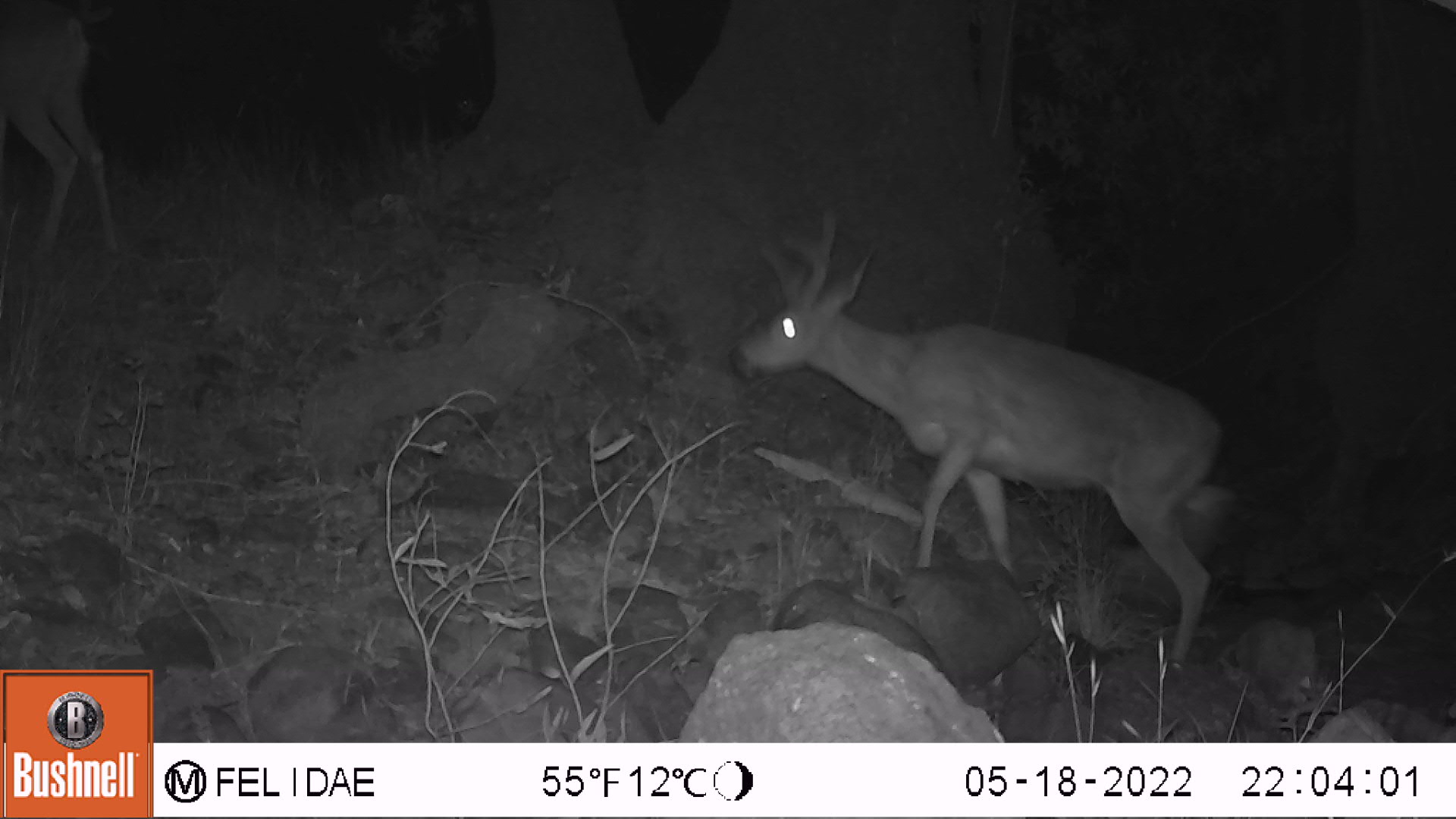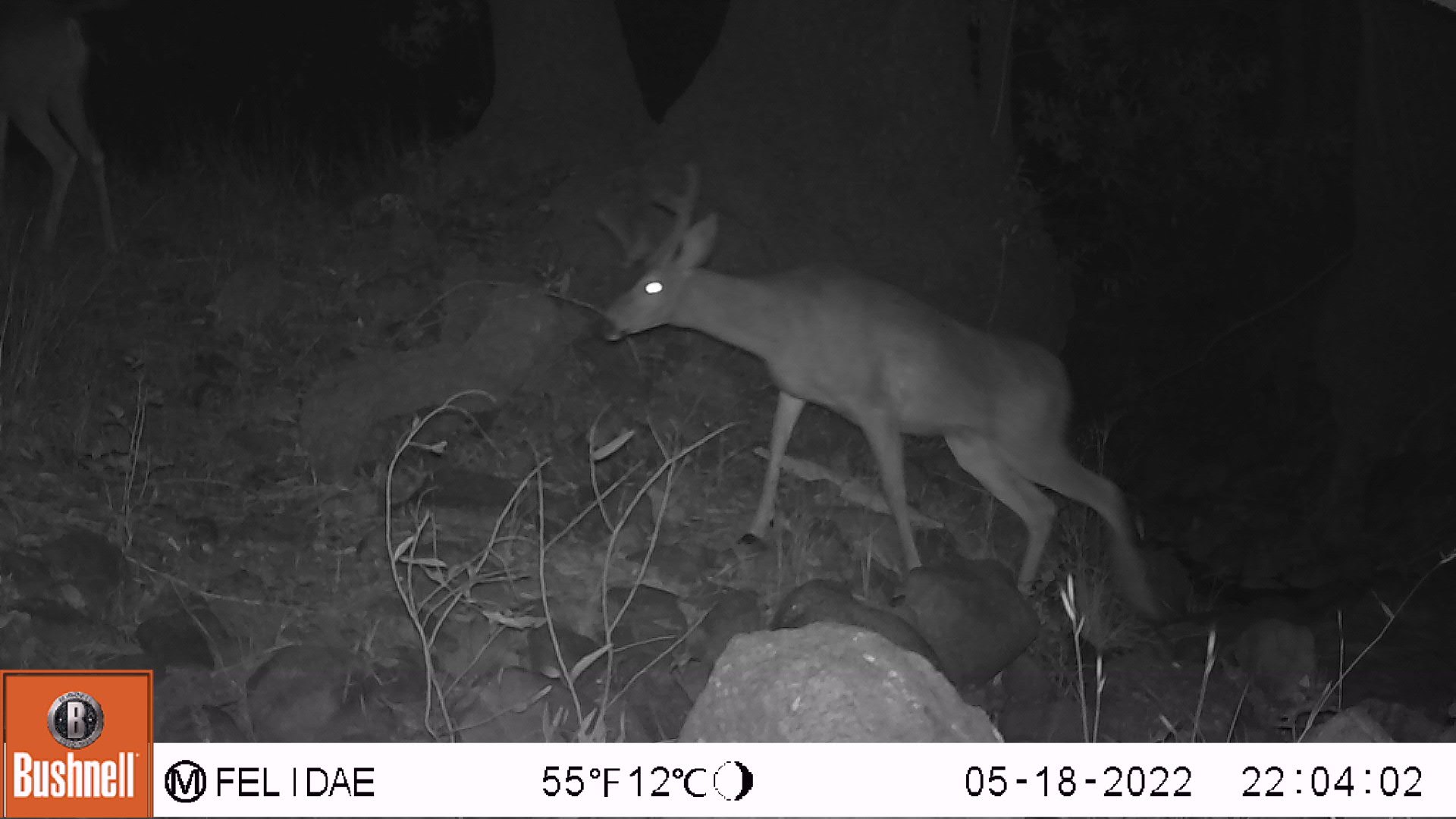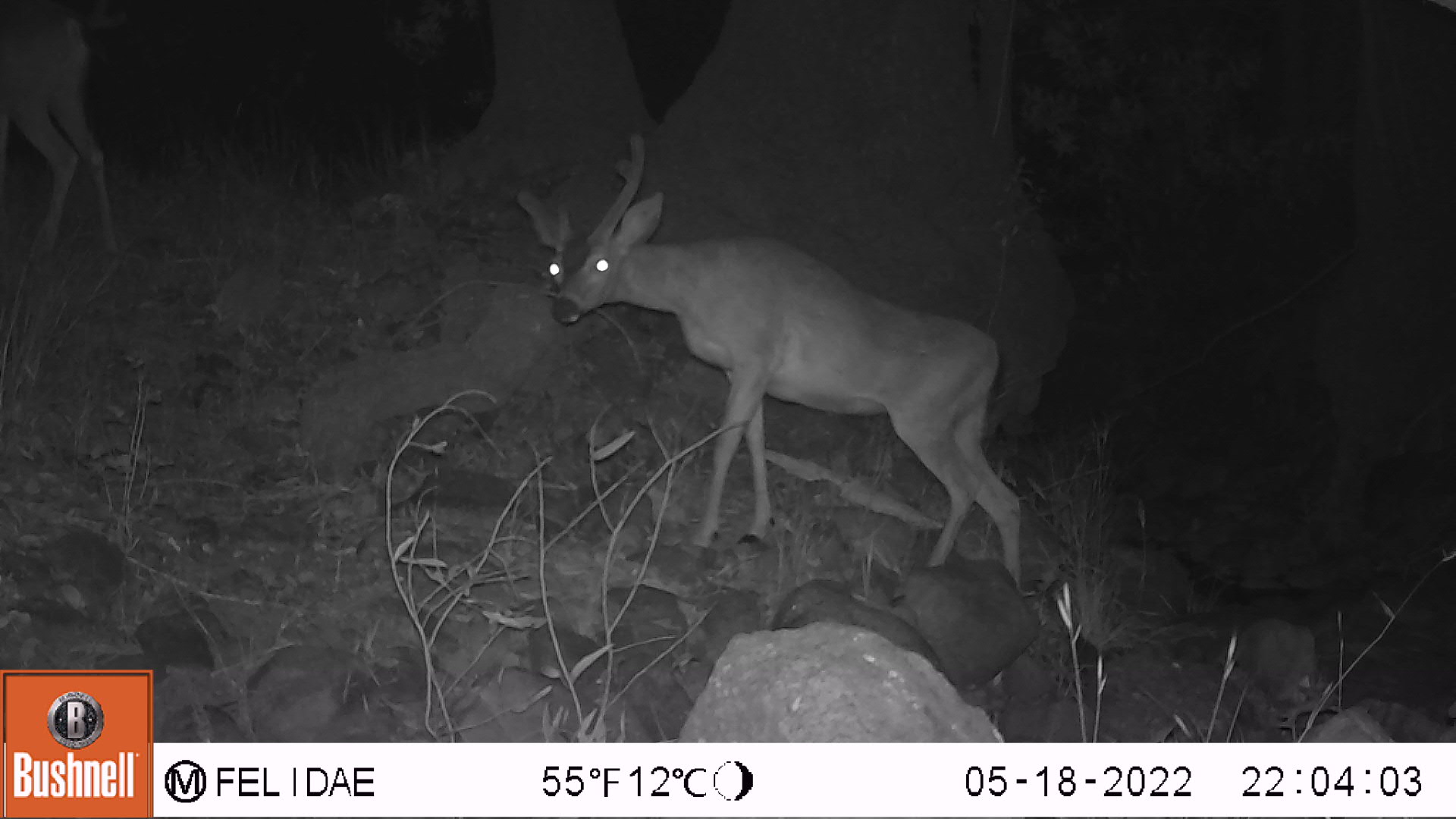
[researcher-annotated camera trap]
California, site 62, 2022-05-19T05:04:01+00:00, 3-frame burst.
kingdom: Animalia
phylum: Chordata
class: Mammalia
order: Artiodactyla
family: Cervidae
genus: Odocoileus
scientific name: Odocoileus hemionus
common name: mule deer